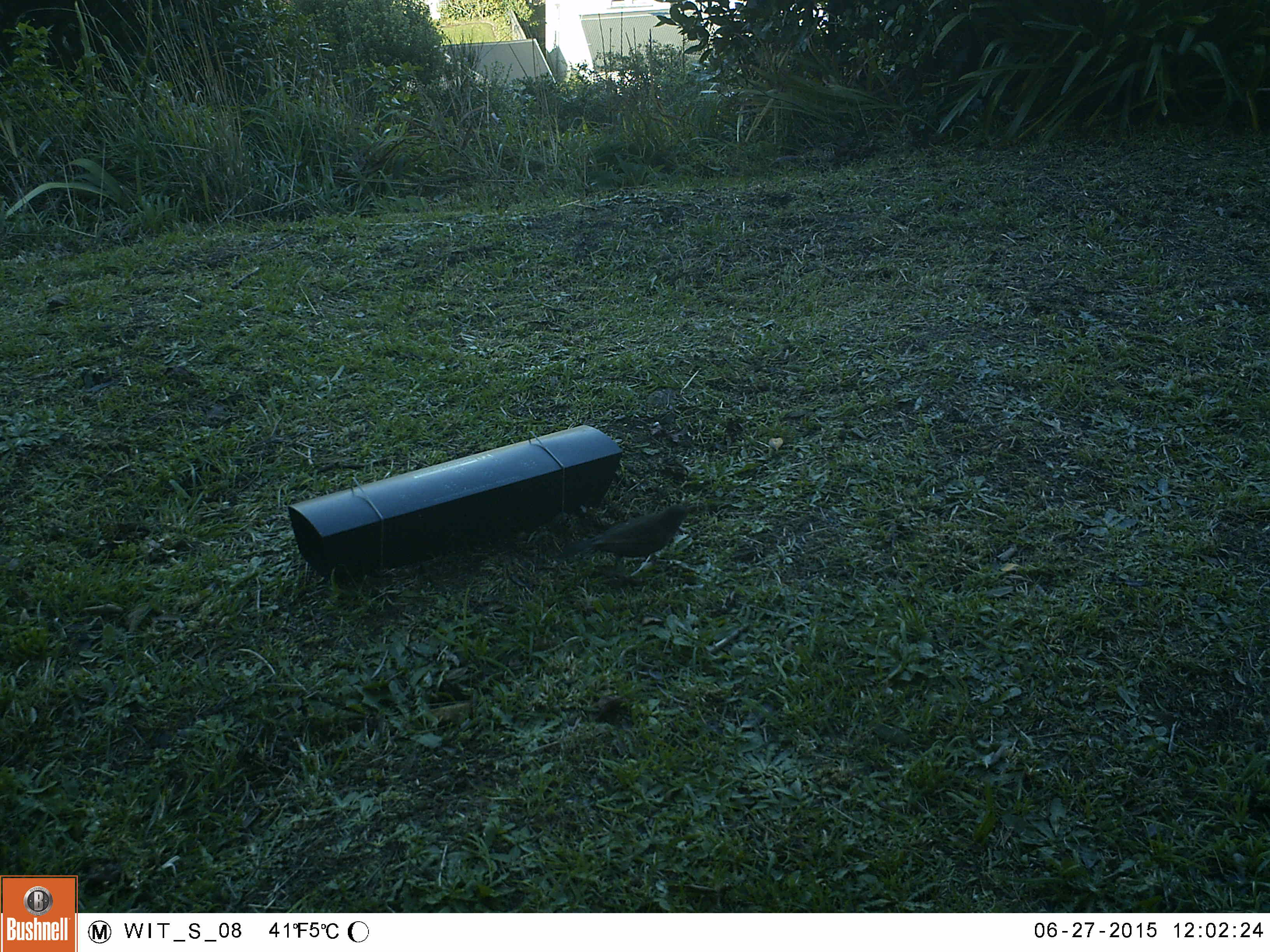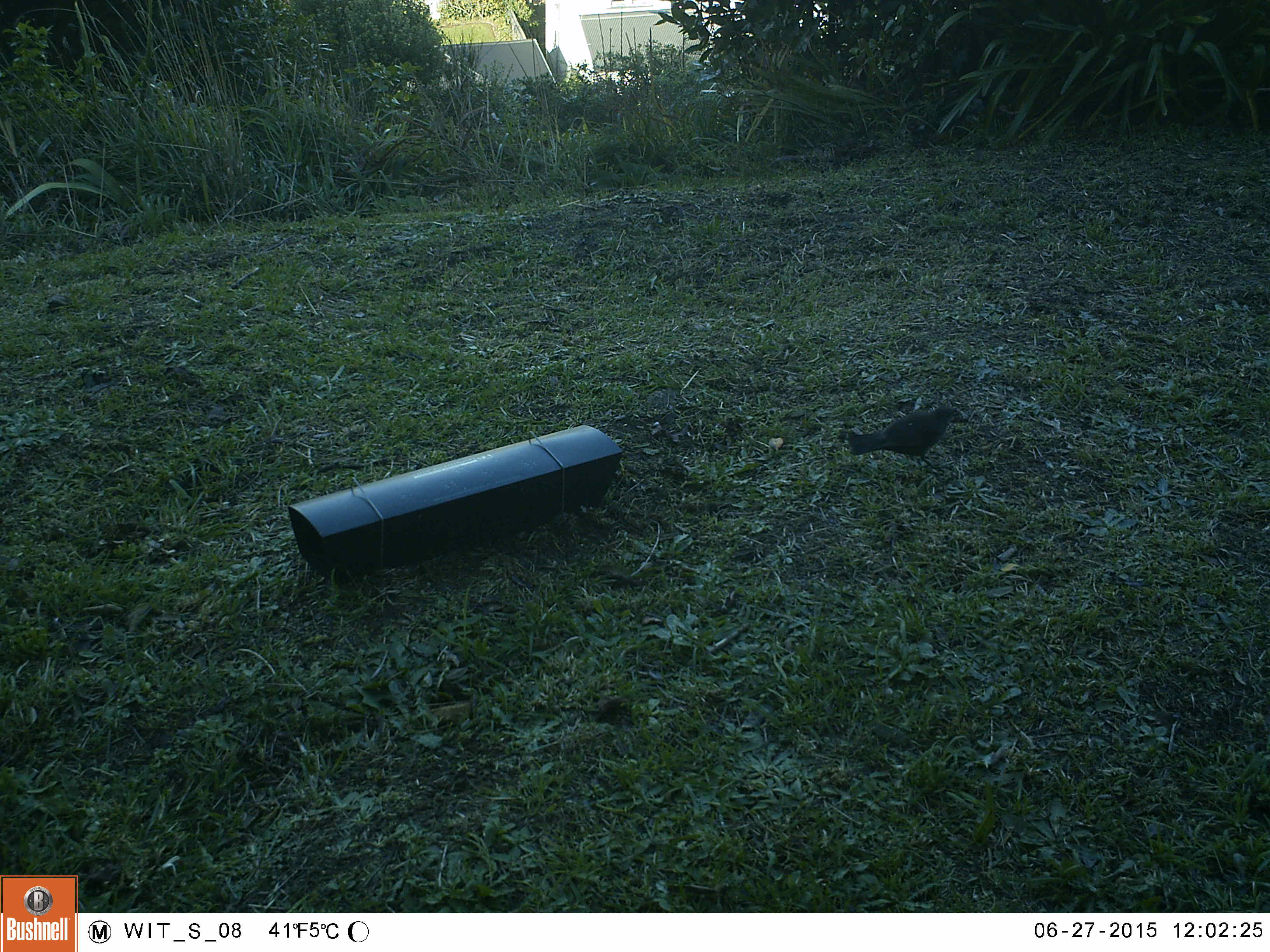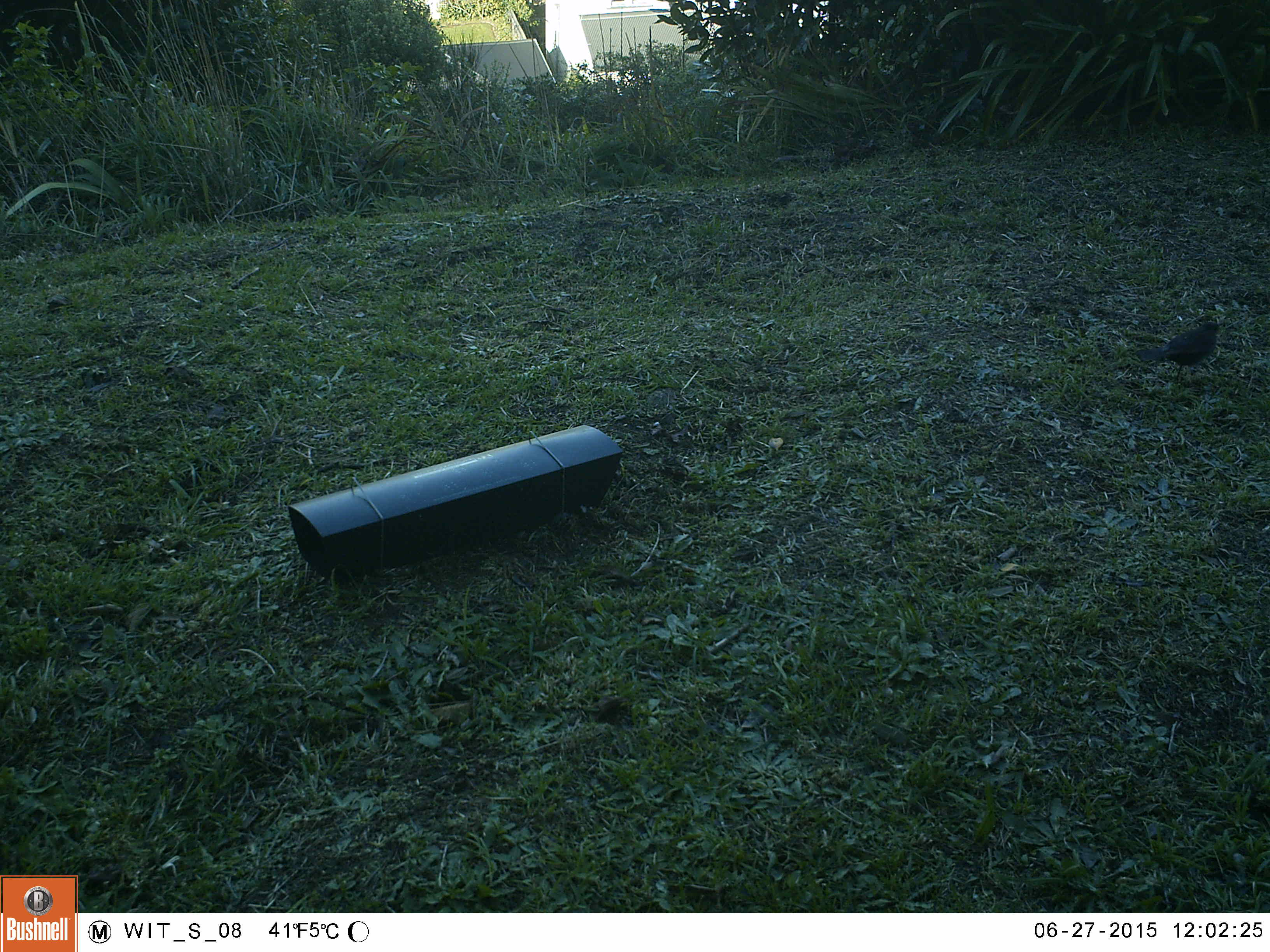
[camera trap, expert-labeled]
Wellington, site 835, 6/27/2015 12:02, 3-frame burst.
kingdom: Animalia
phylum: Chordata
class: Aves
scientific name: Aves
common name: bird